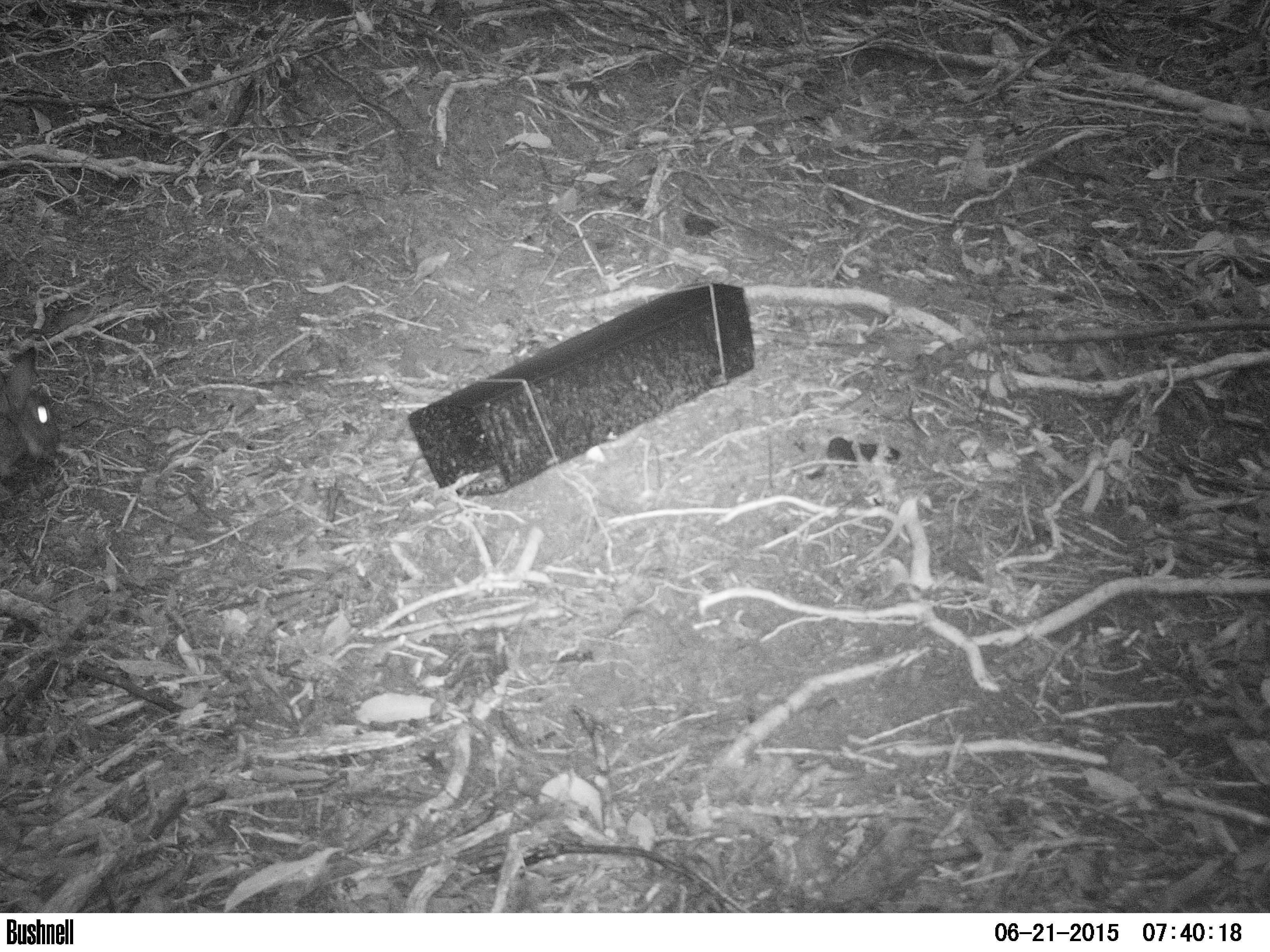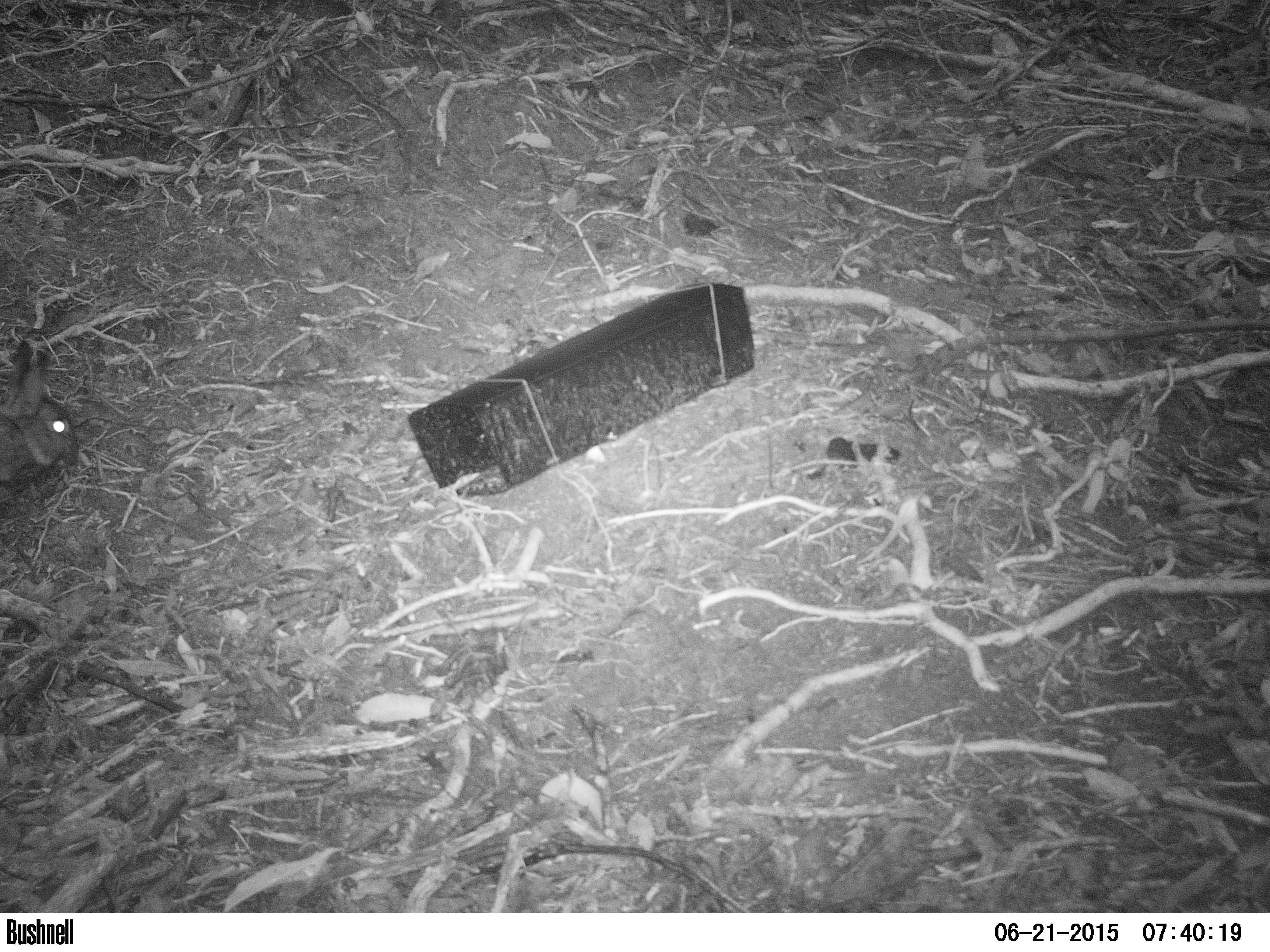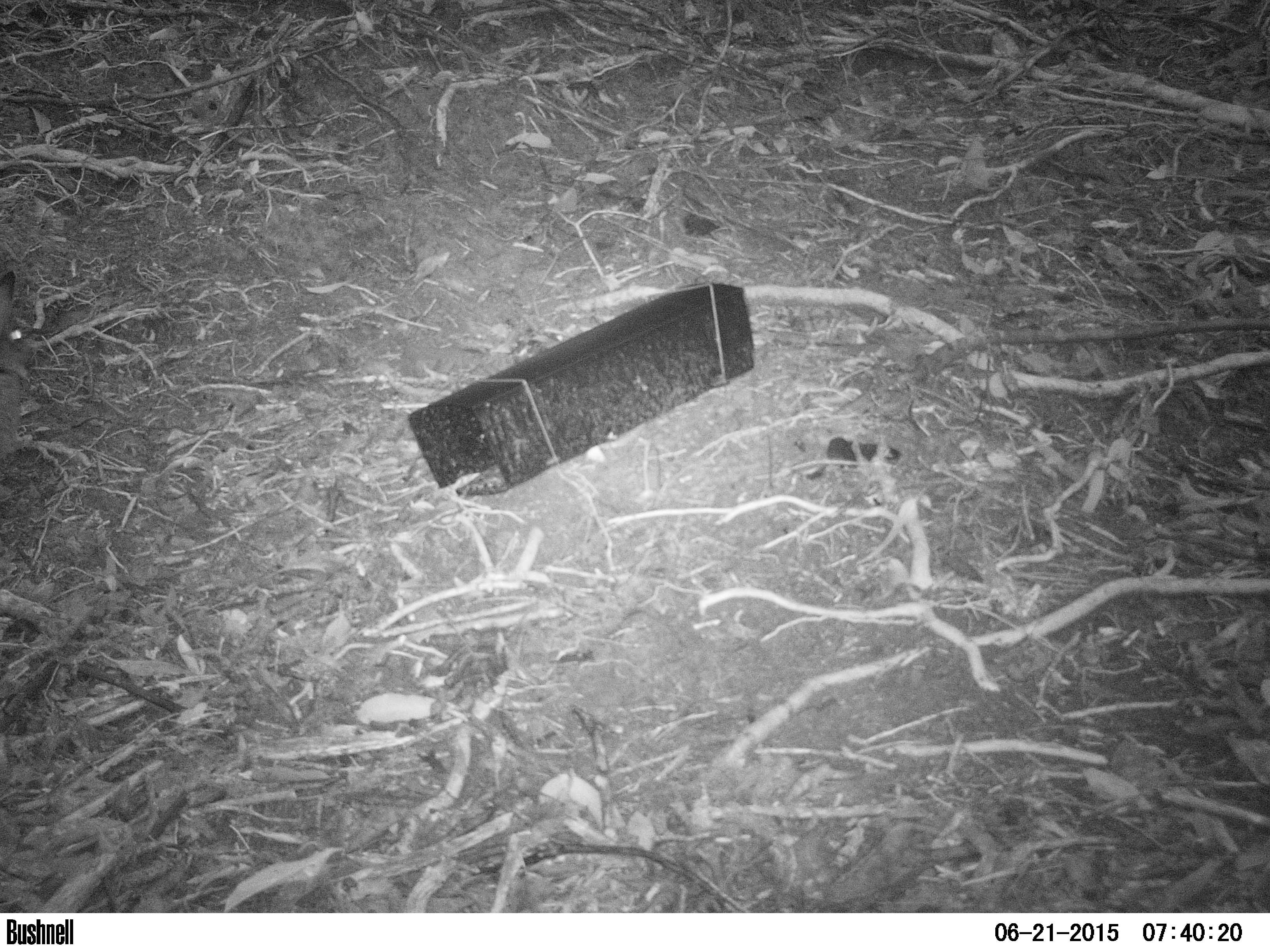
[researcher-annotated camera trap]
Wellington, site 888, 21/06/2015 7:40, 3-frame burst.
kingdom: Animalia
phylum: Chordata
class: Mammalia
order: Lagomorpha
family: Leporidae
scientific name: Leporidae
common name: rabbit